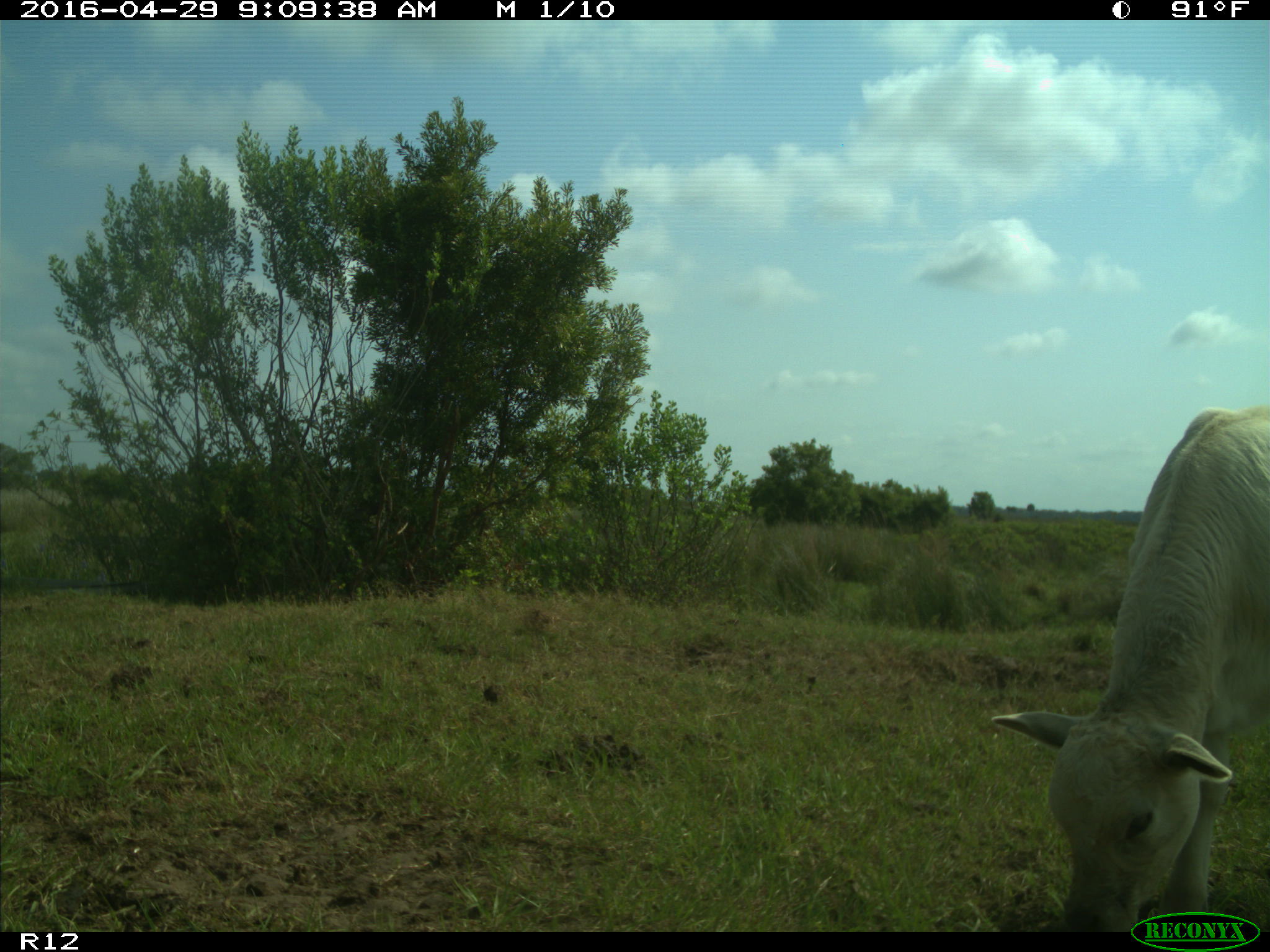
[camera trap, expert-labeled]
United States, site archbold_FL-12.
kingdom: Animalia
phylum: Chordata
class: Mammalia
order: Artiodactyla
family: Bovidae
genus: Bos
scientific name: Bos taurus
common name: domestic cow